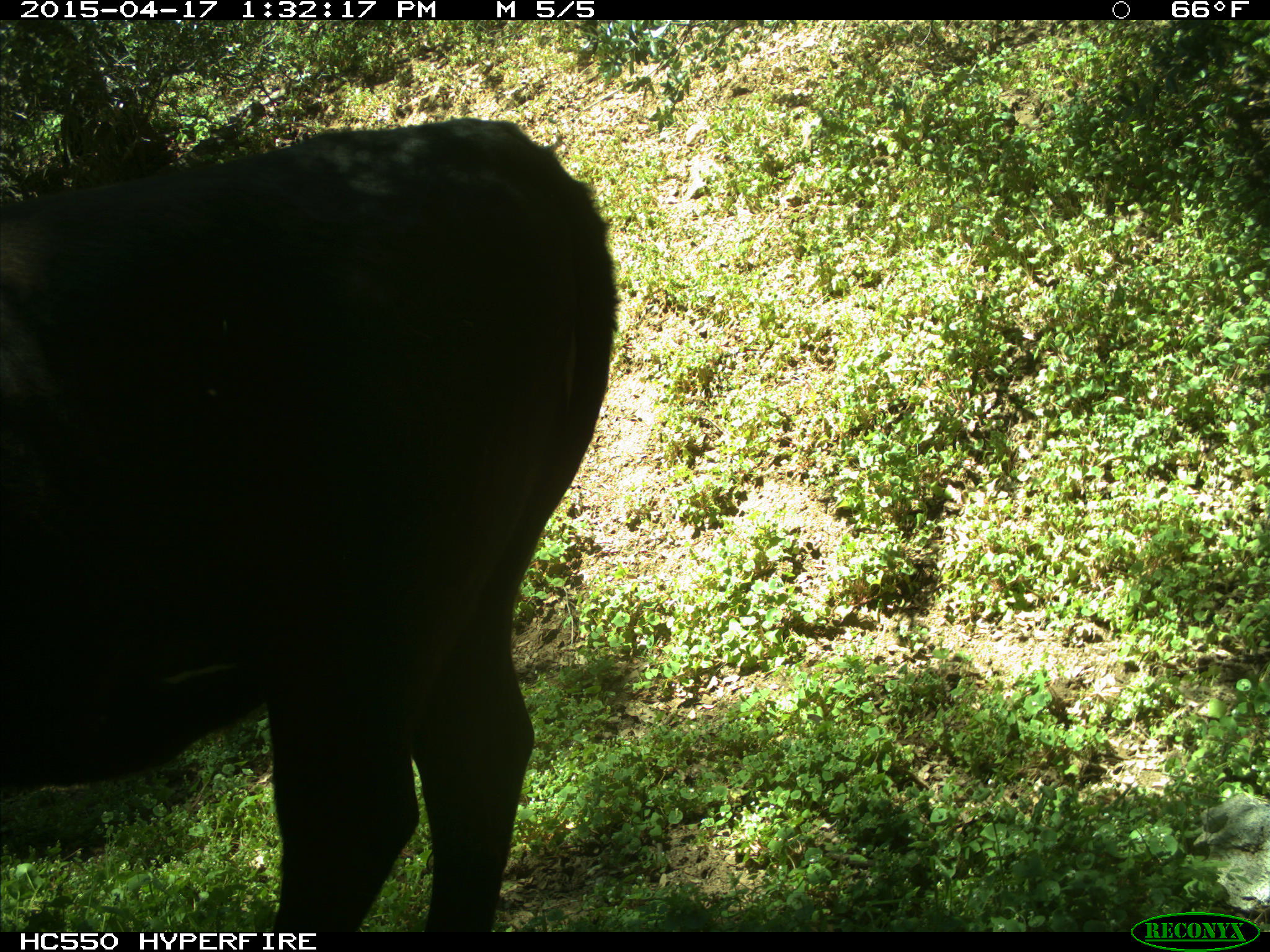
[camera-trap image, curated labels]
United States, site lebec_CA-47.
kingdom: Animalia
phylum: Chordata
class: Mammalia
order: Artiodactyla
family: Bovidae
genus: Bos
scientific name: Bos taurus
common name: domestic cow